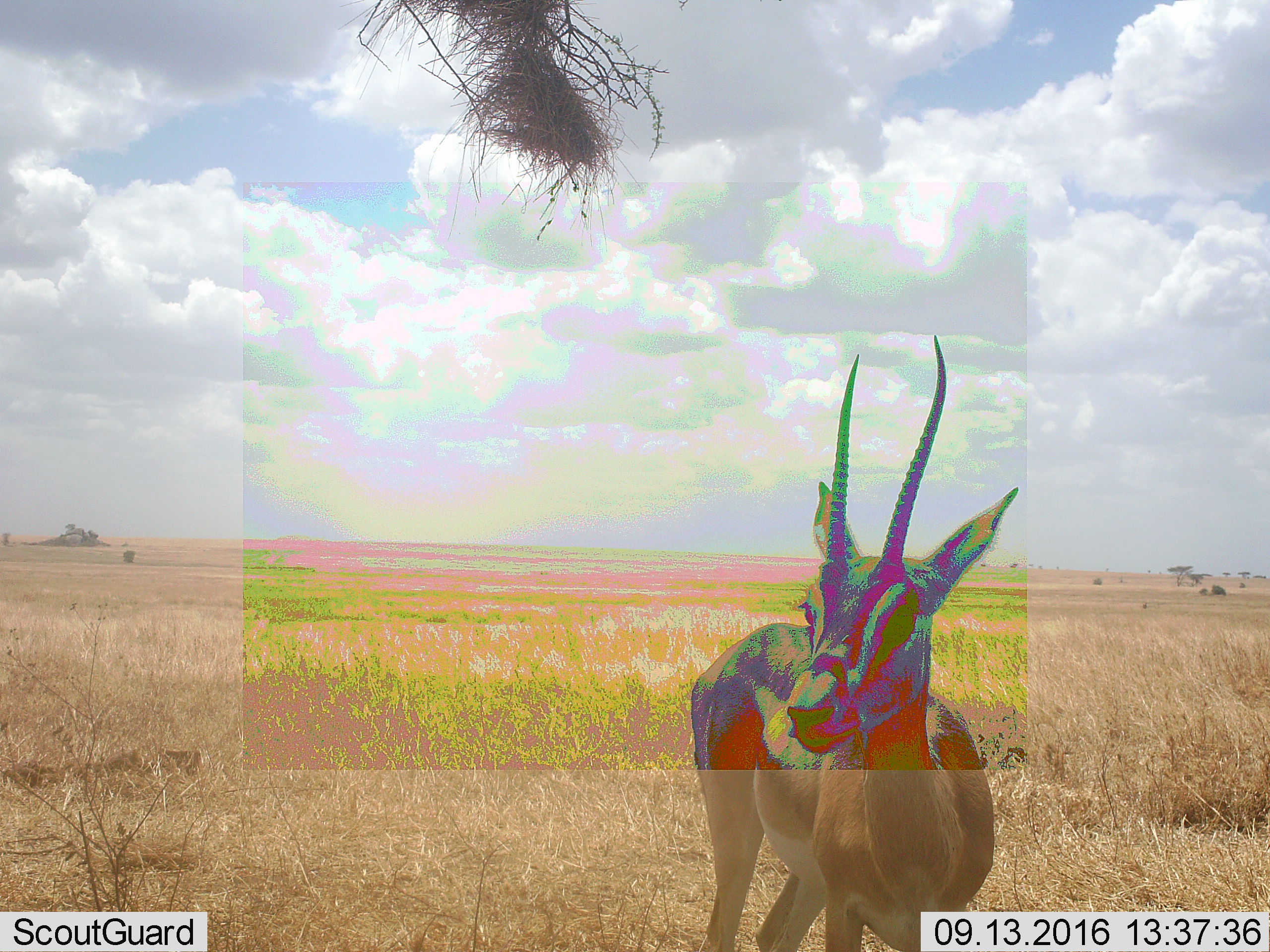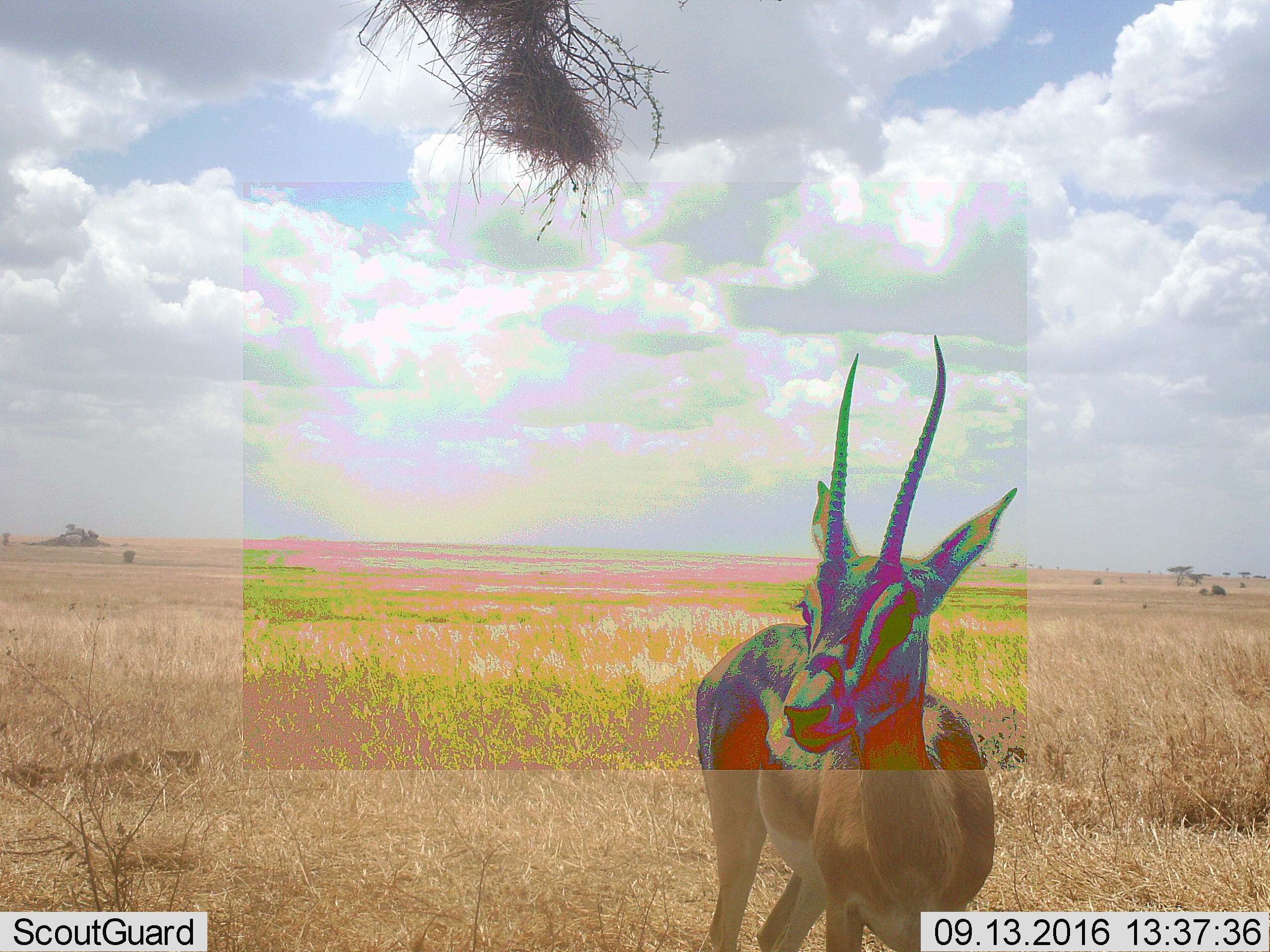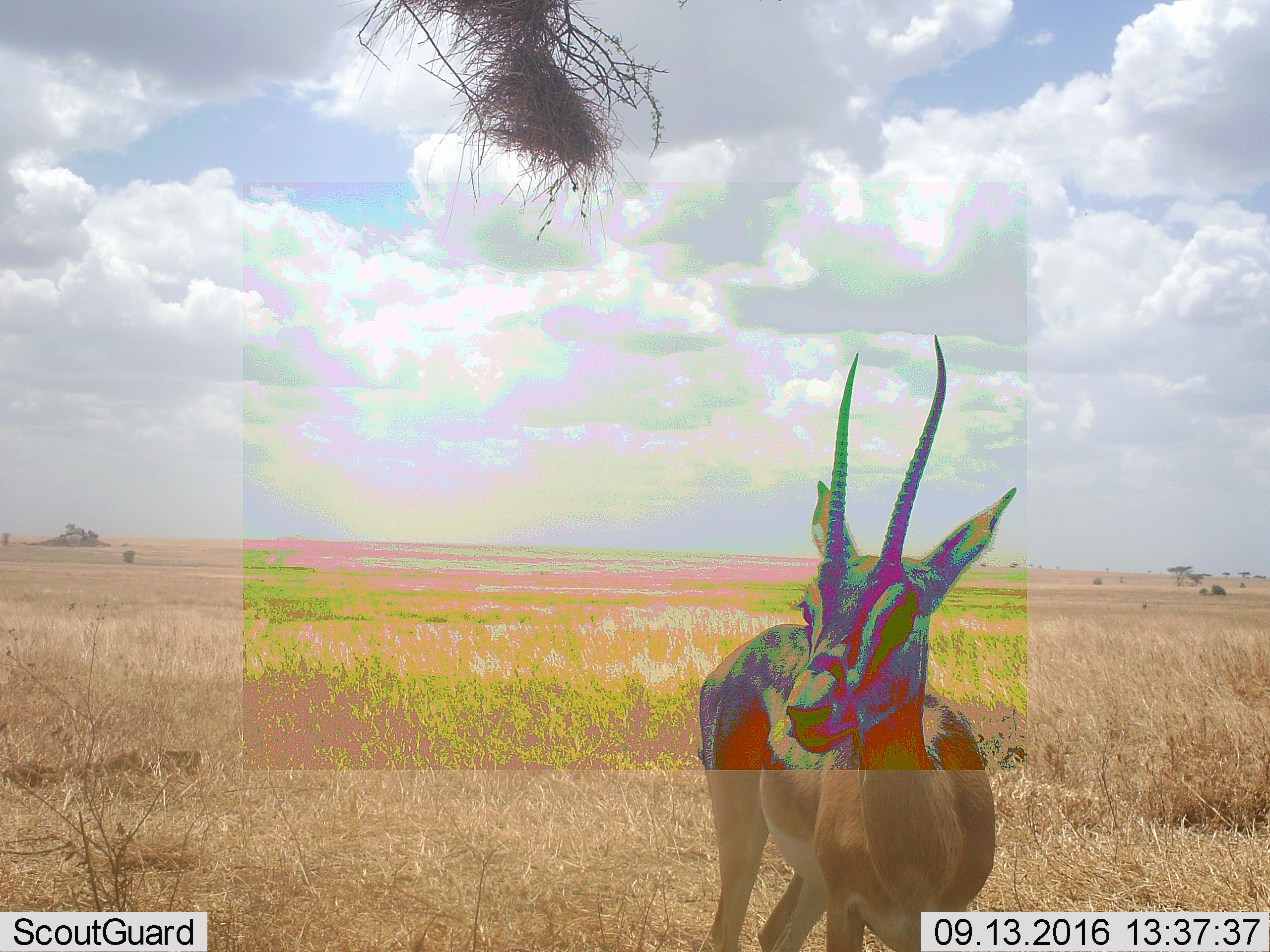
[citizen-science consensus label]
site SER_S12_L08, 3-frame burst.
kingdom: Animalia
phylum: Chordata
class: Mammalia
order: Artiodactyla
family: Bovidae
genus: Nanger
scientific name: Nanger granti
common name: grant's gazelle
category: gazellegrants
Gazellegrants (grant's gazelle) (Nanger granti), count 1. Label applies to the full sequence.